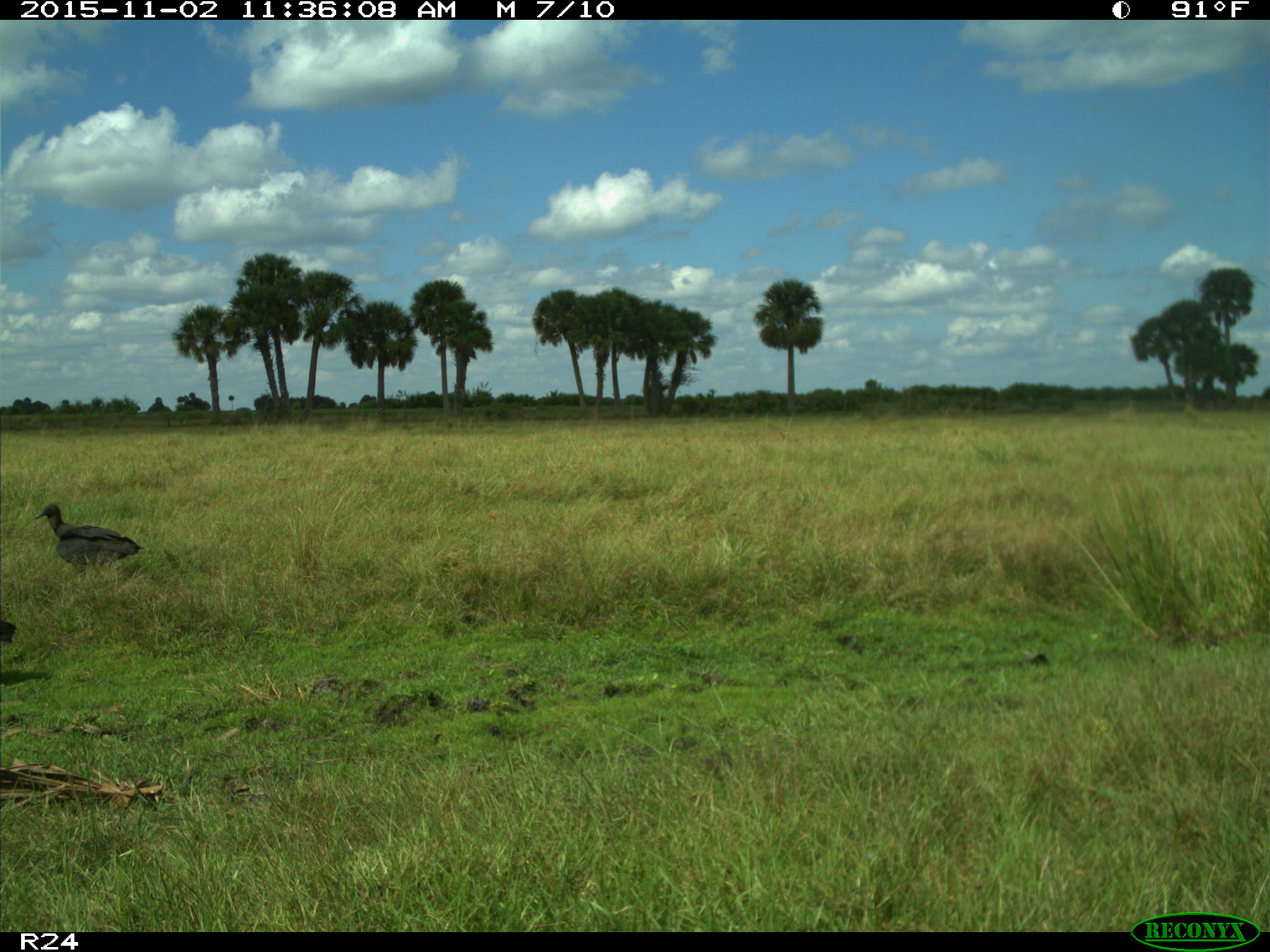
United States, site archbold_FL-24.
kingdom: Animalia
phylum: Chordata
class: Aves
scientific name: Aves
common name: birds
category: unidentified bird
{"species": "unidentified bird (birds) (Aves)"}